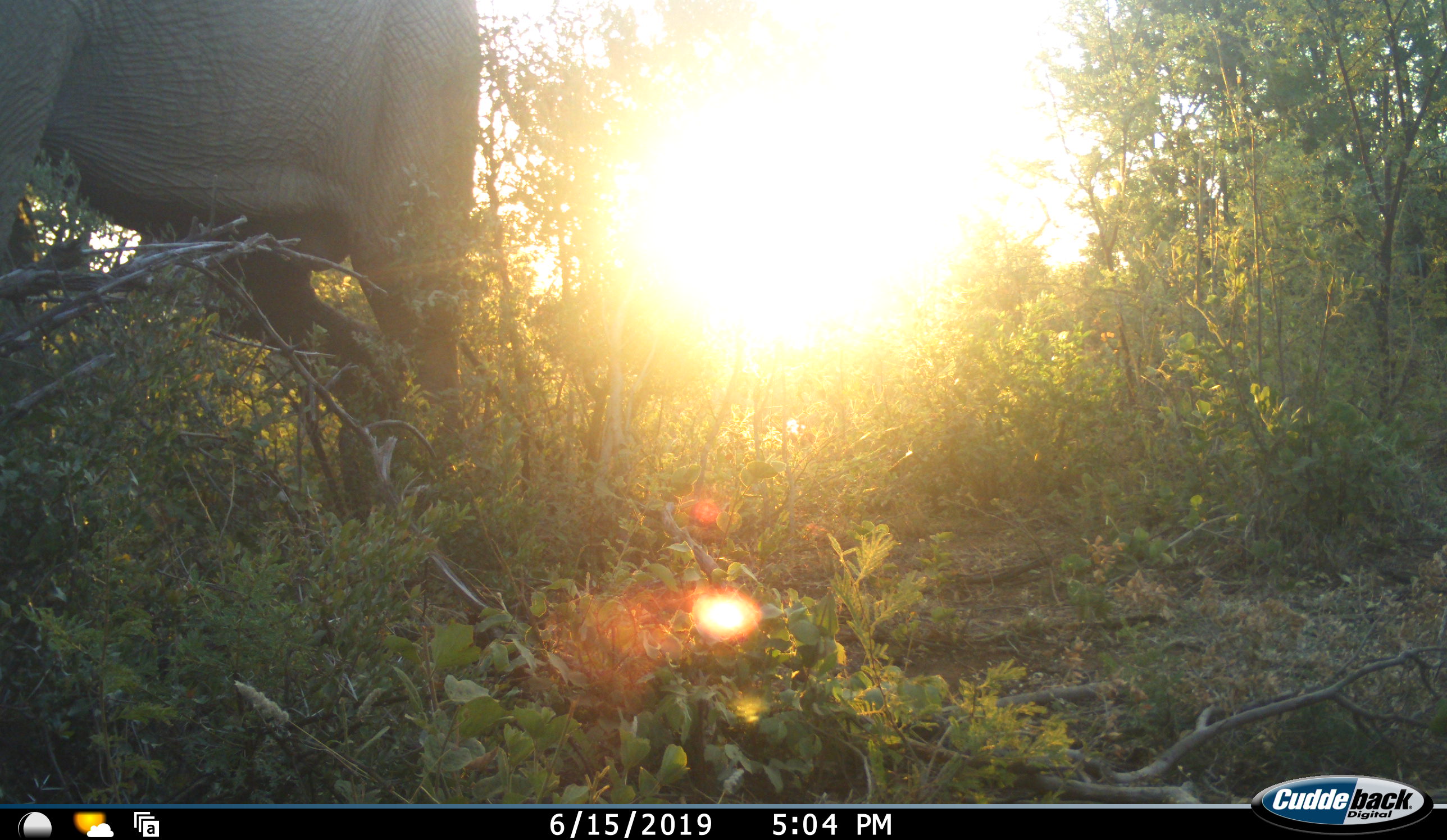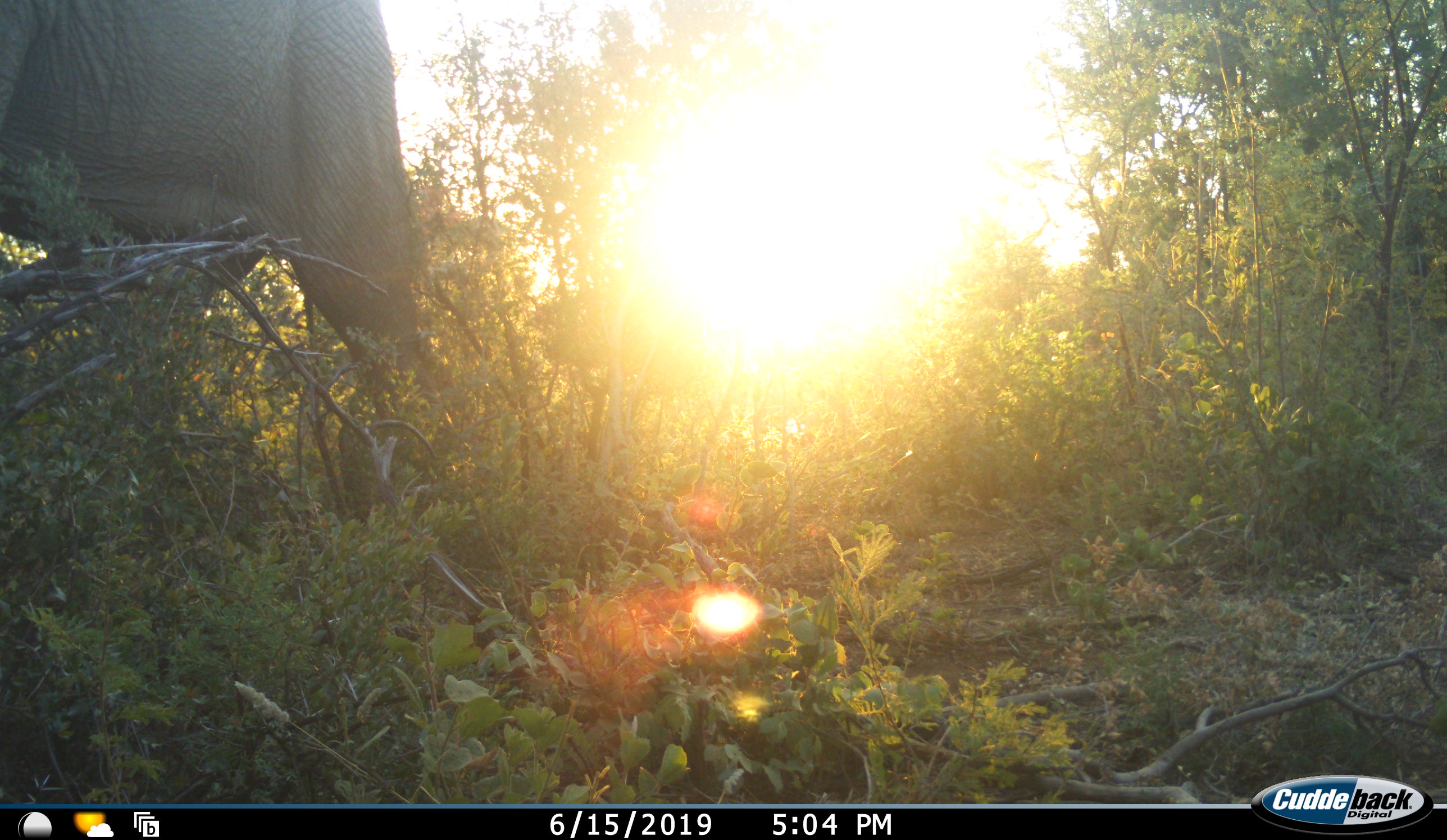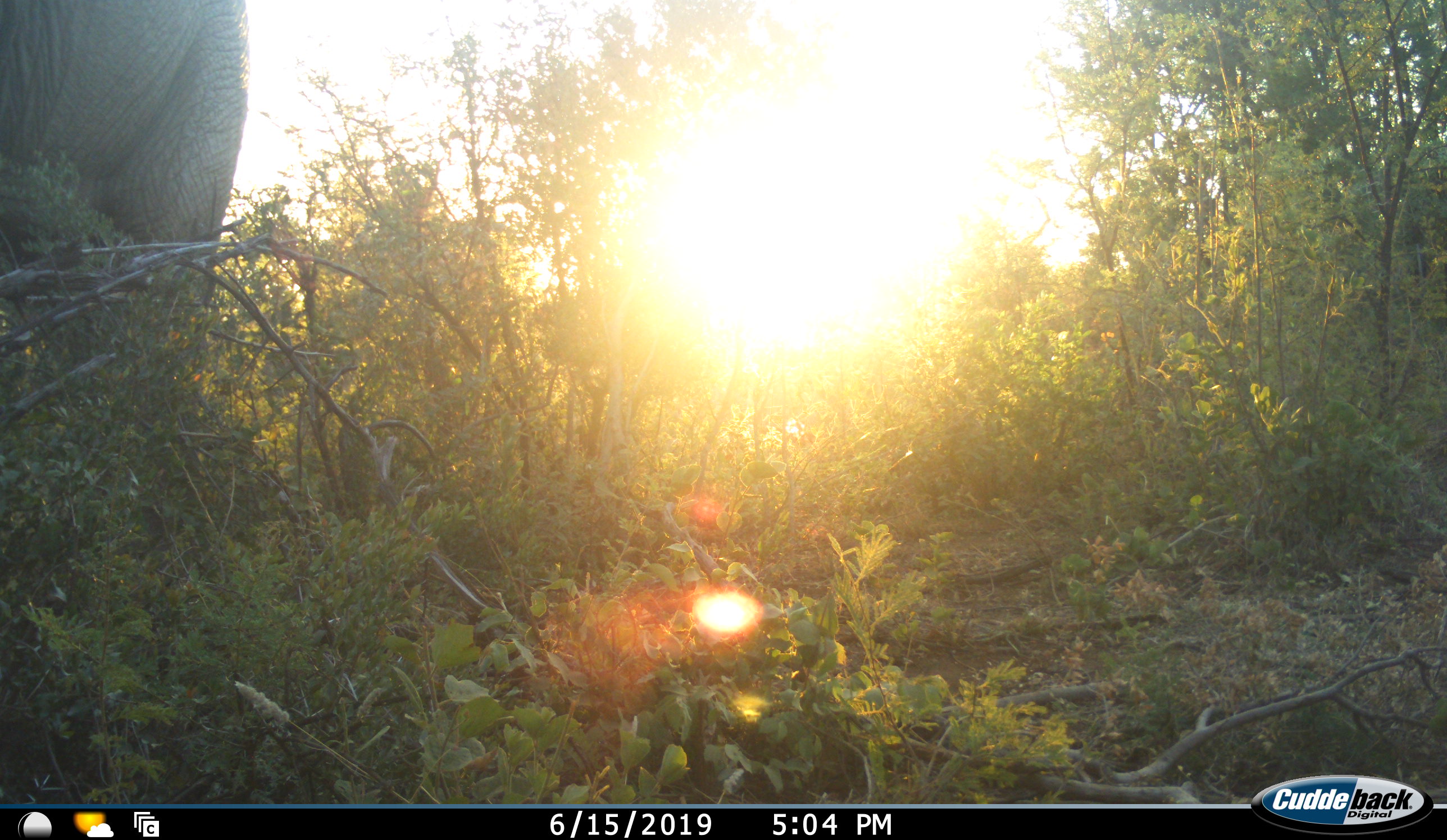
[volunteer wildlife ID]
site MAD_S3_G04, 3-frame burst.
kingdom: Animalia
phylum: Chordata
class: Mammalia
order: Proboscidea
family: Elephantidae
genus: Loxodonta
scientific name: Loxodonta africana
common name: african bush elephant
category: elephant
Elephant (african bush elephant) (Loxodonta africana), count 1. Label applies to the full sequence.